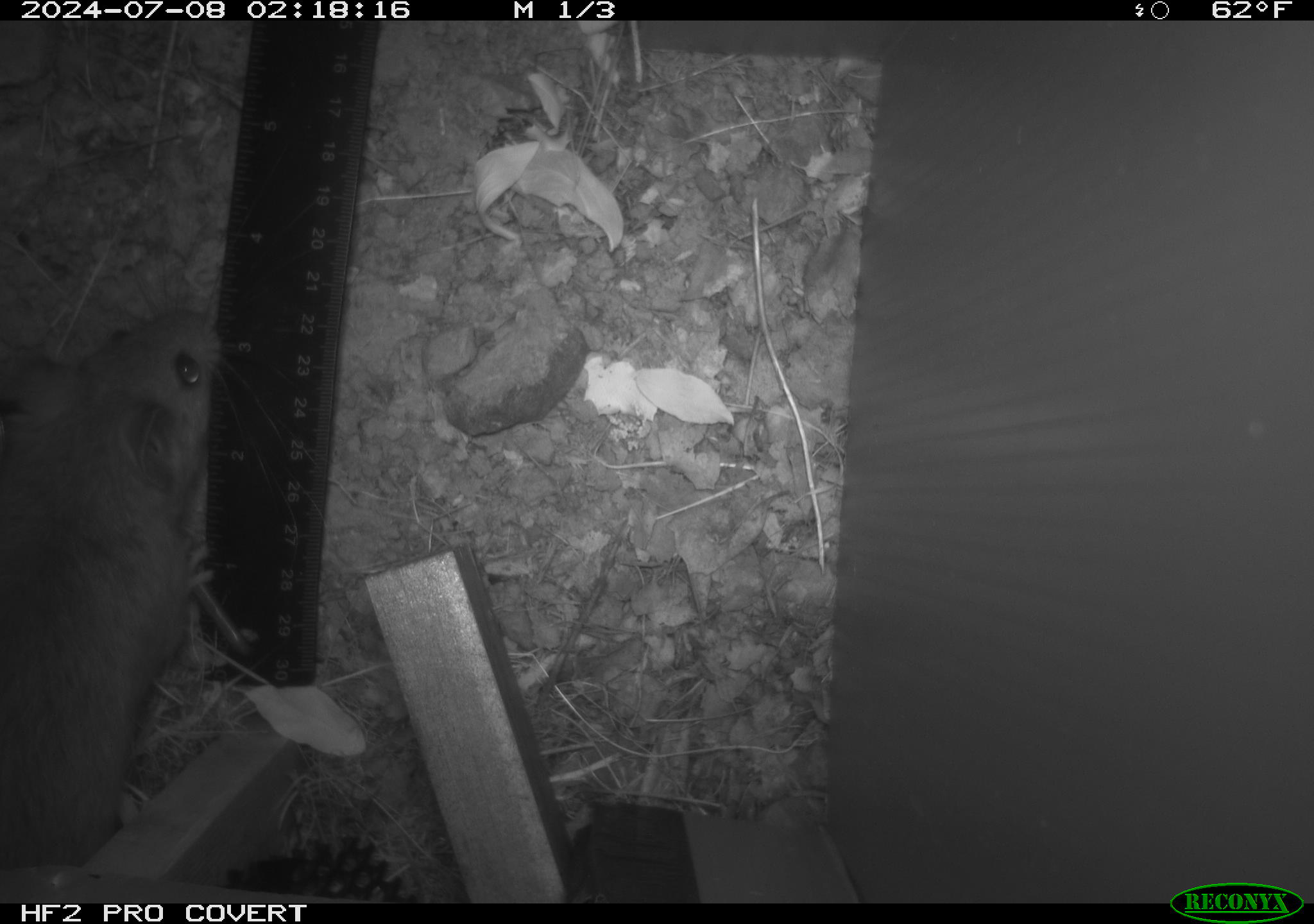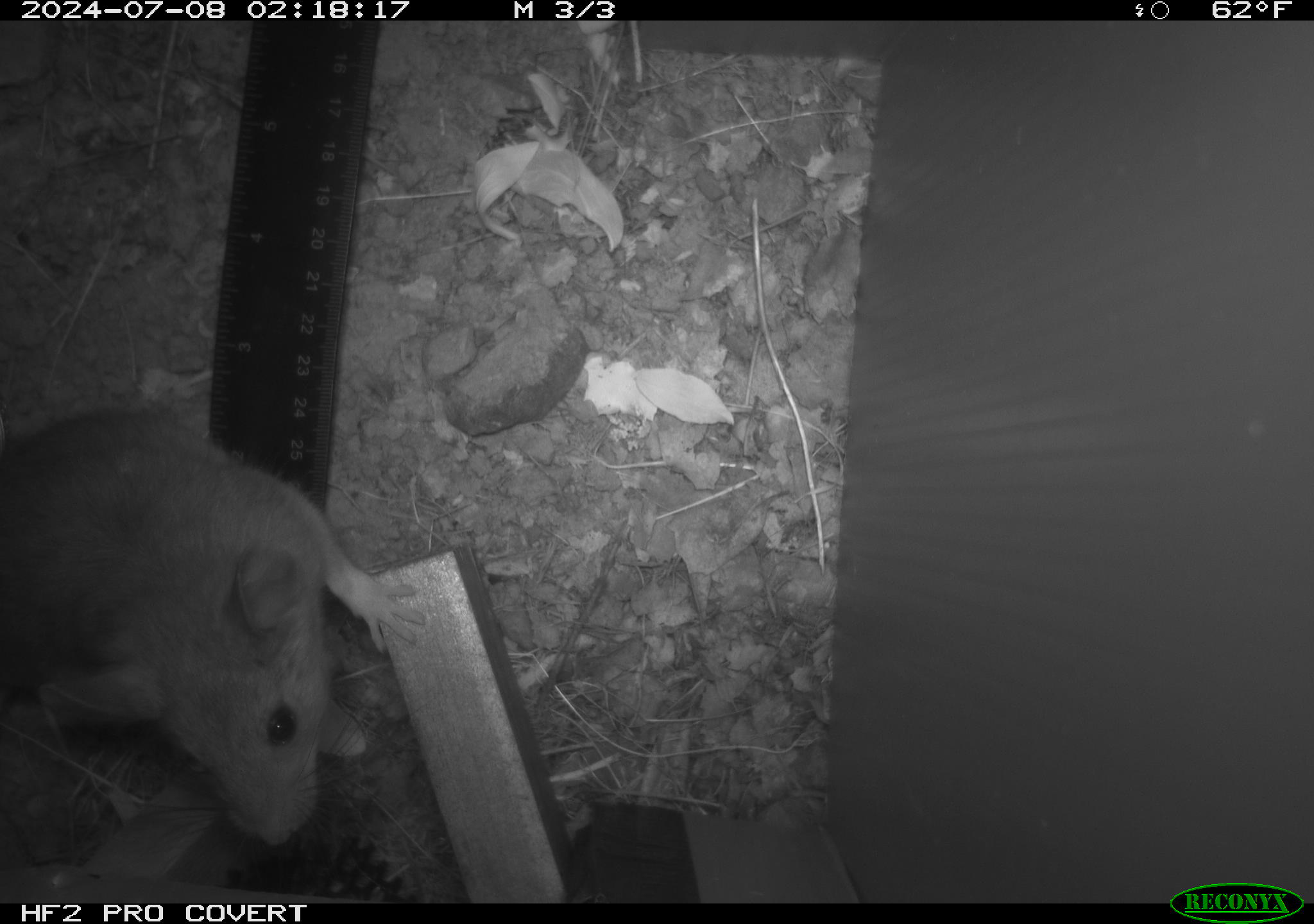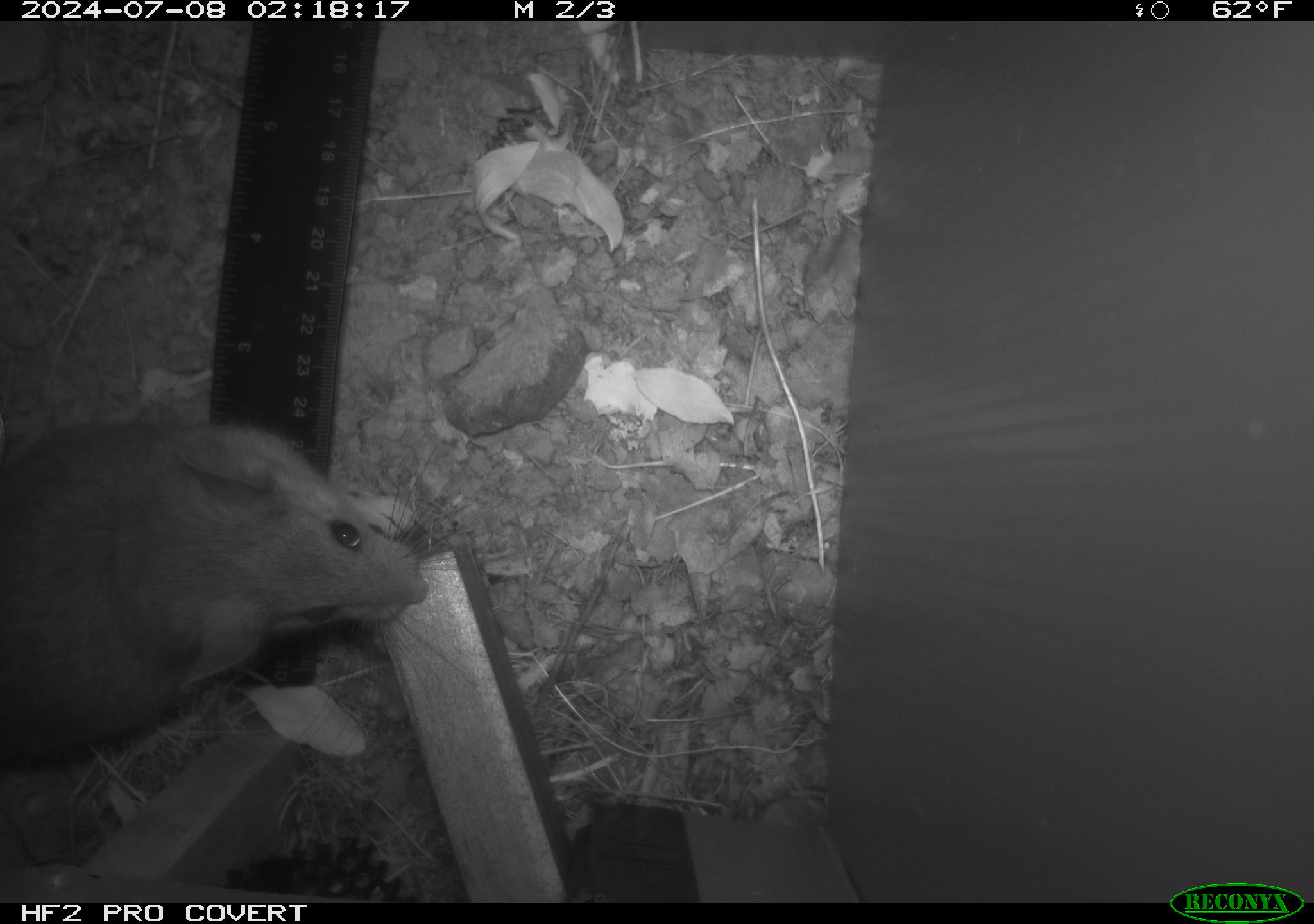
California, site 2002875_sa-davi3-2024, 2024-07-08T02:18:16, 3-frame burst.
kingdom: Animalia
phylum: Chordata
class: Mammalia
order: Rodentia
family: Cricetidae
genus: Neotoma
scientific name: Neotoma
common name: pack rat or woodrat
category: neotoma species